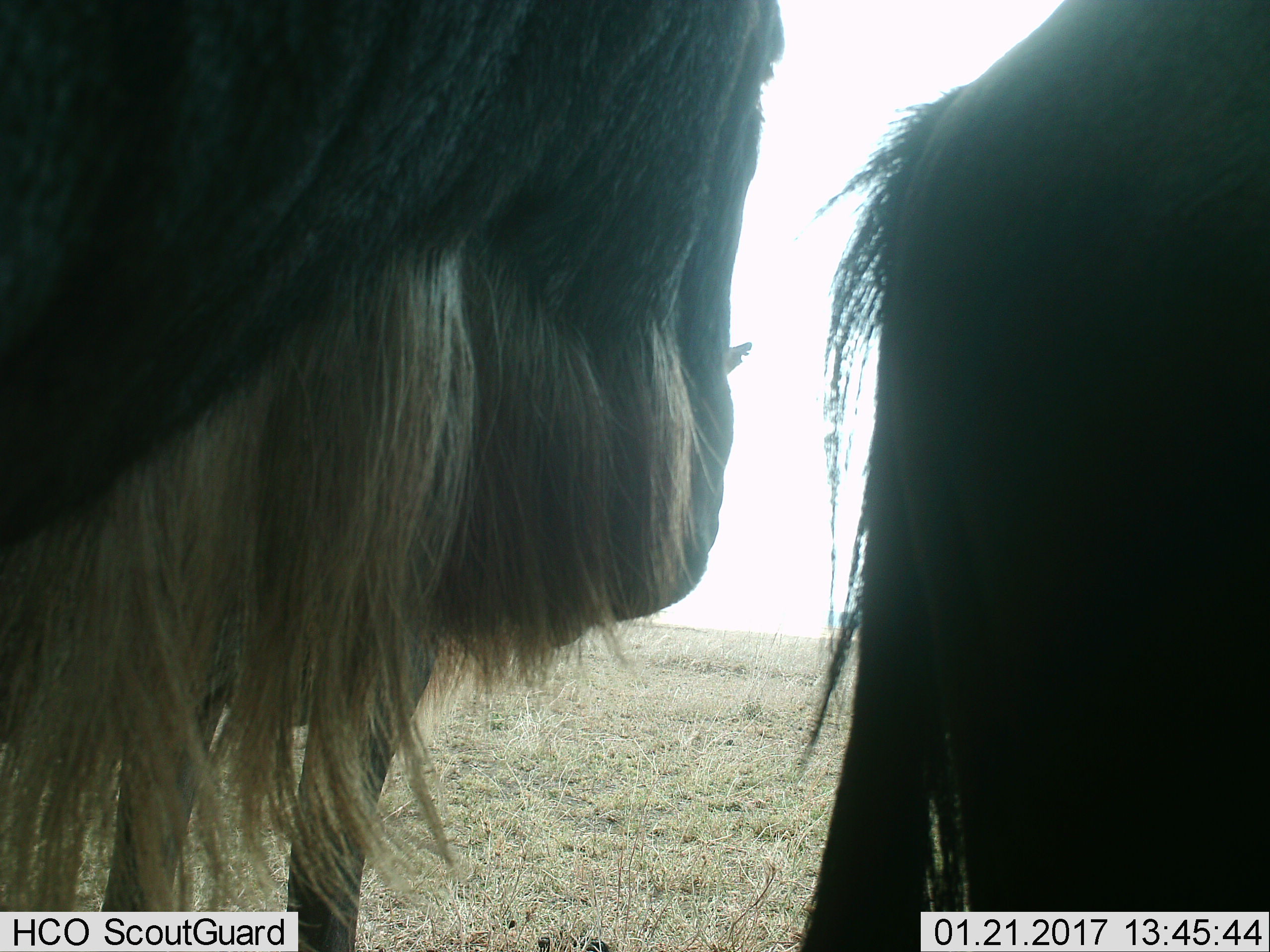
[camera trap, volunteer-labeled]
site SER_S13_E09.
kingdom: Animalia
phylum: Chordata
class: Mammalia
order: Artiodactyla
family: Bovidae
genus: Connochaetes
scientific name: Connochaetes taurinus taurinus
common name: blue wildebeest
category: wildebeestblue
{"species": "wildebeestblue (blue wildebeest) (Connochaetes taurinus taurinus)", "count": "2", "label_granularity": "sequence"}